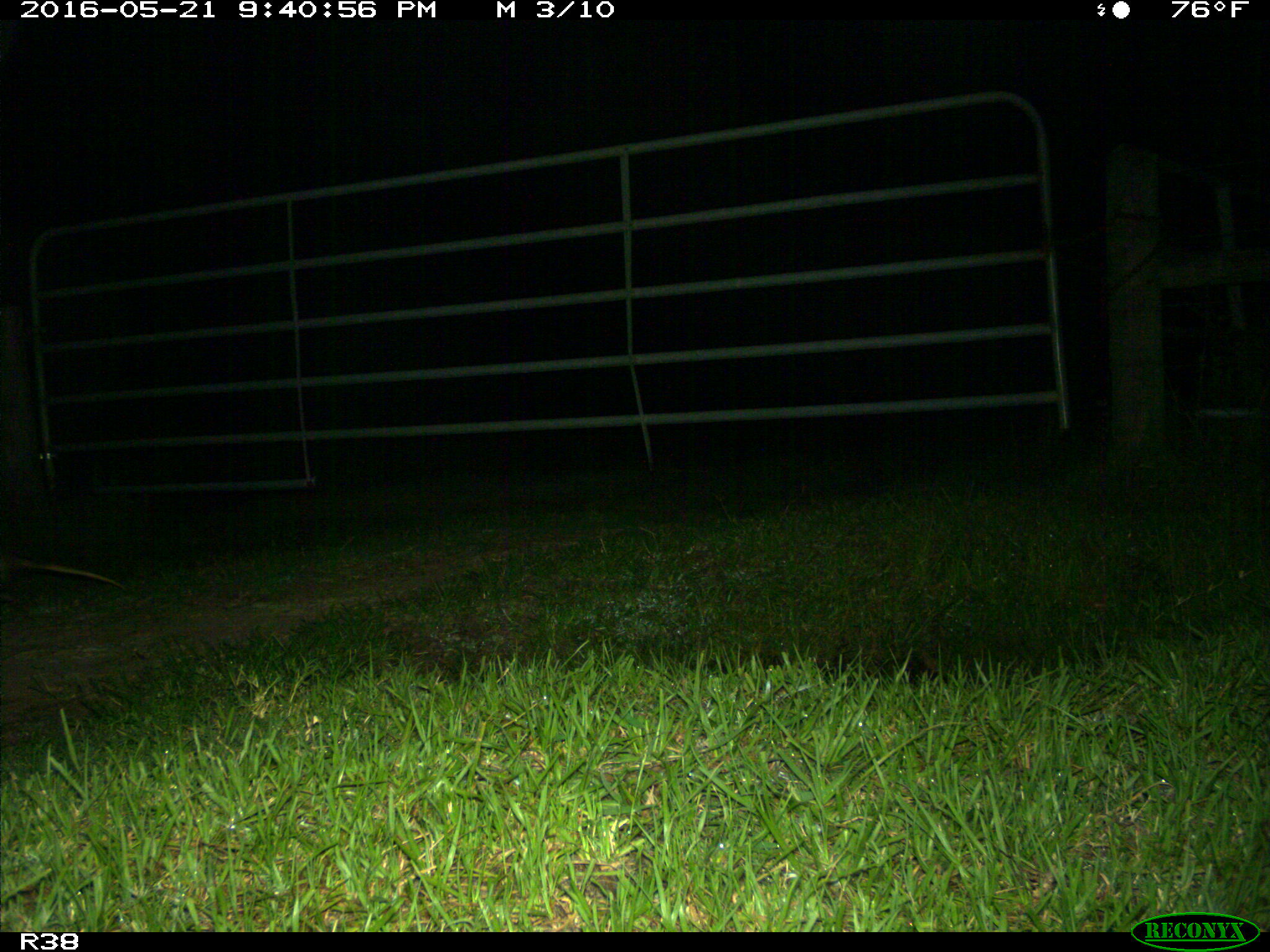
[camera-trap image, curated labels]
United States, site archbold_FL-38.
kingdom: Animalia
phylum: Chordata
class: Mammalia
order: Didelphimorphia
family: Didelphidae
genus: Didelphis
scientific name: Didelphis virginiana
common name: virginia opossum